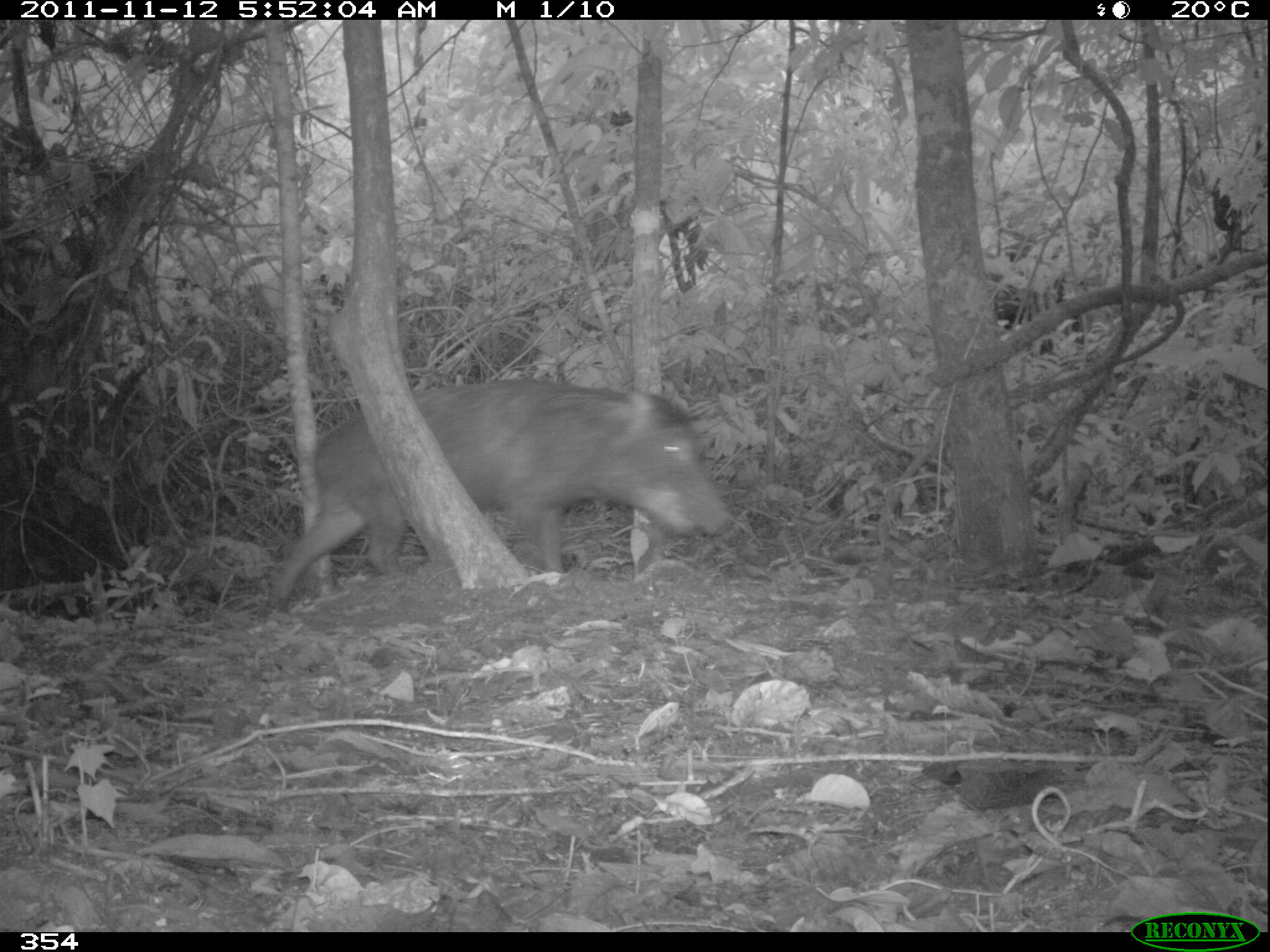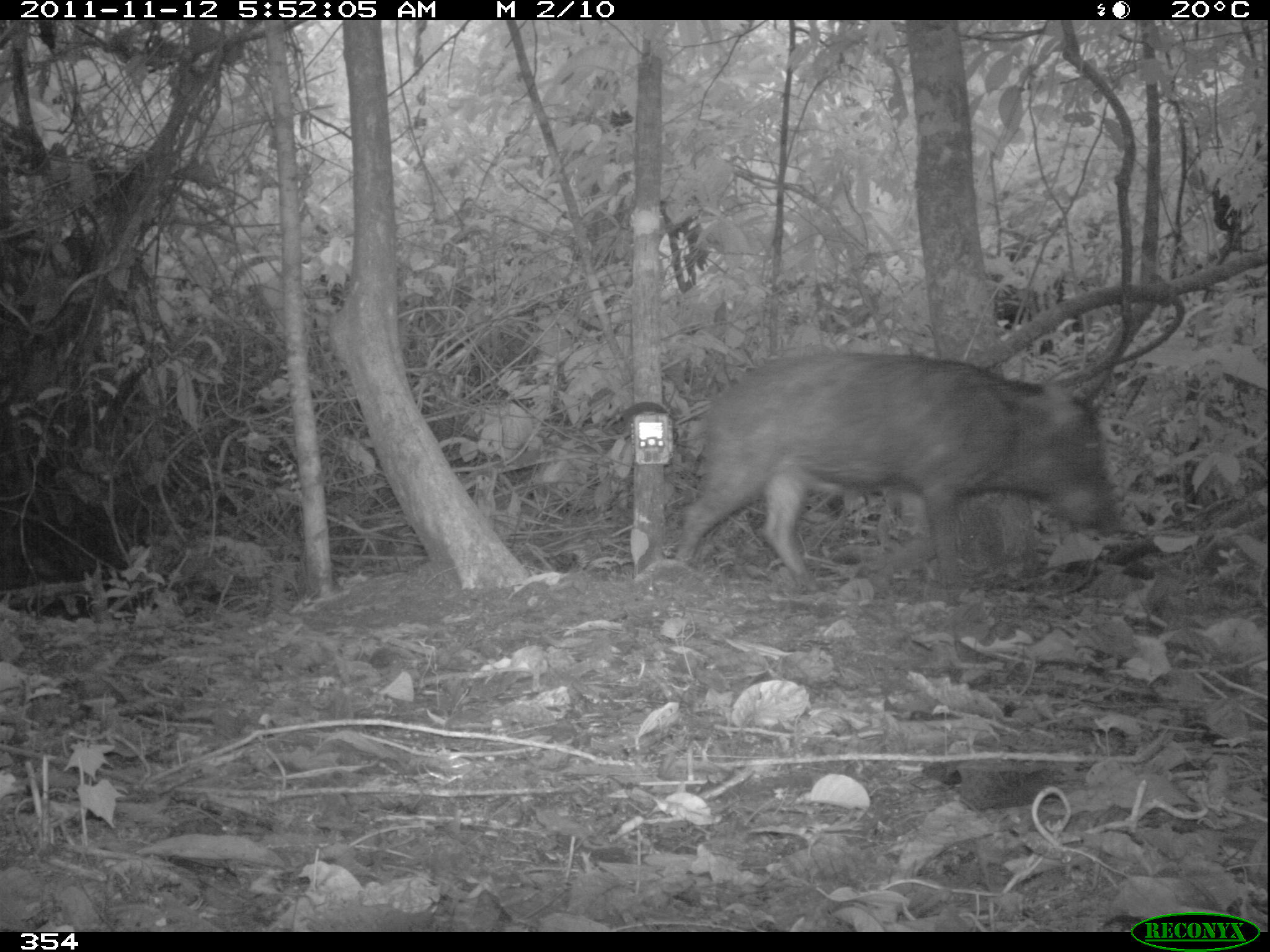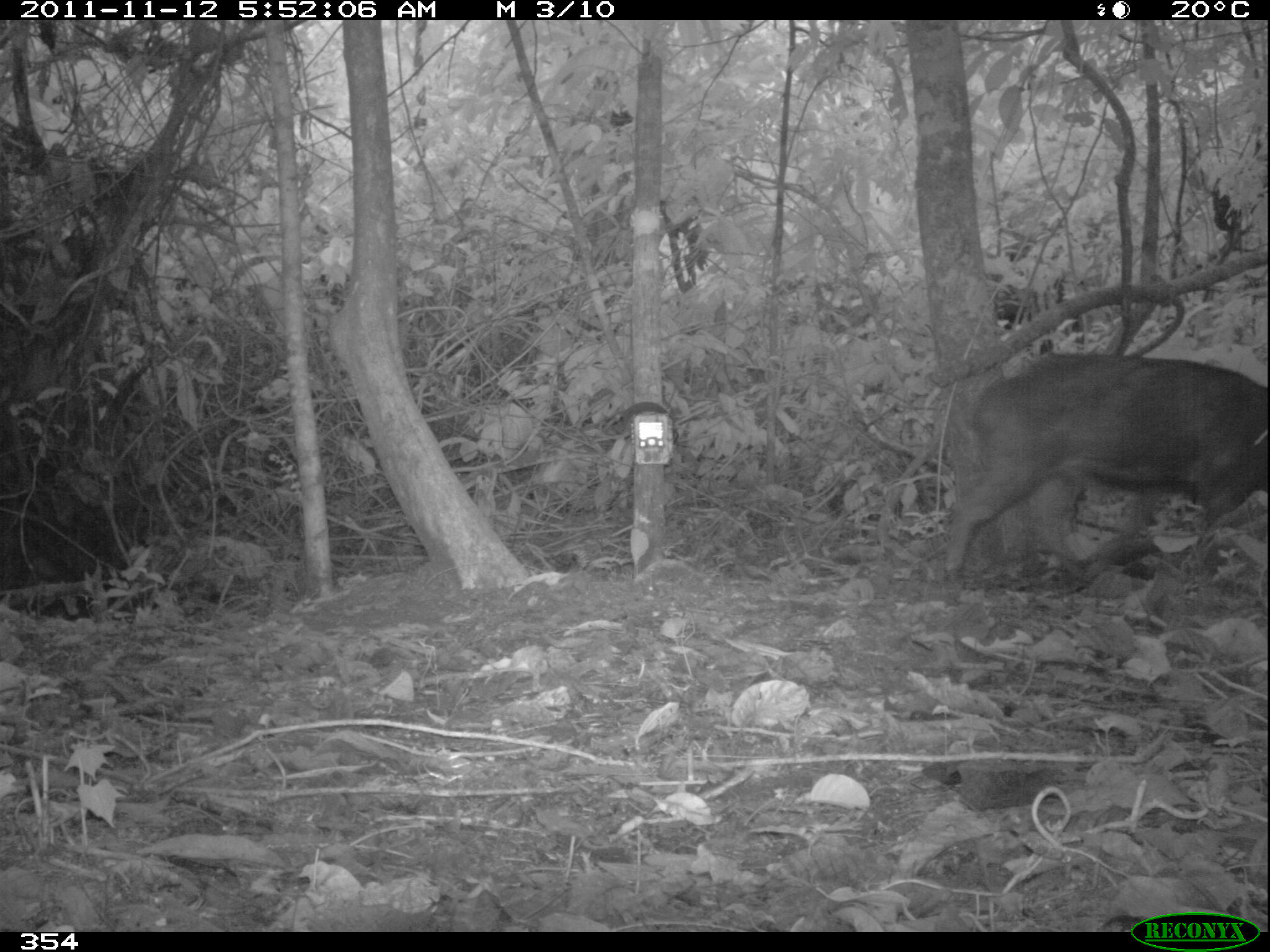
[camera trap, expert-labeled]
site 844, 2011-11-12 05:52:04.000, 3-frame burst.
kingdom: Animalia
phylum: Chordata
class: Mammalia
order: Artiodactyla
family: Tayassuidae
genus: Tayassu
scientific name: Tayassu pecari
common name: white-lipped peccary